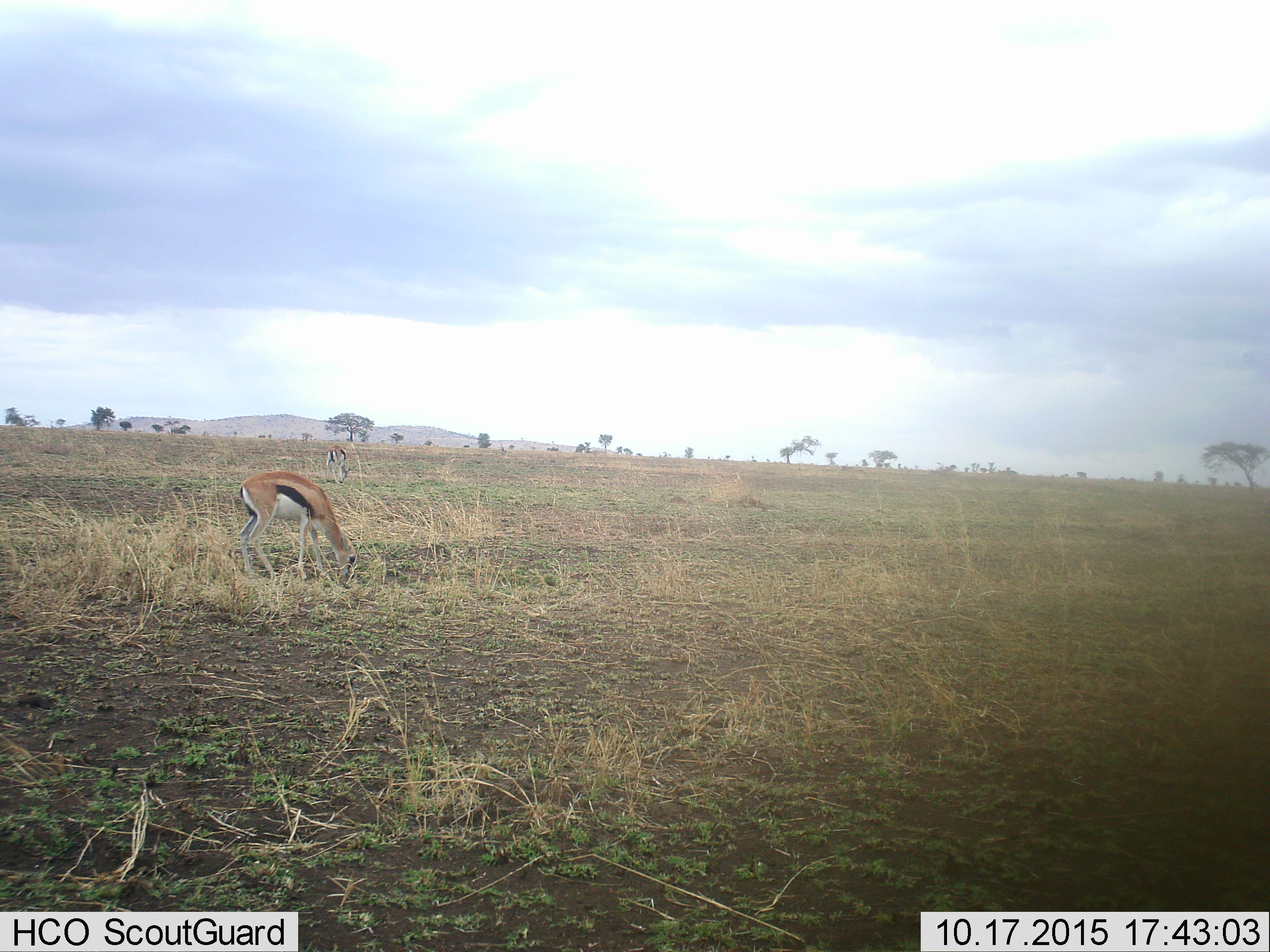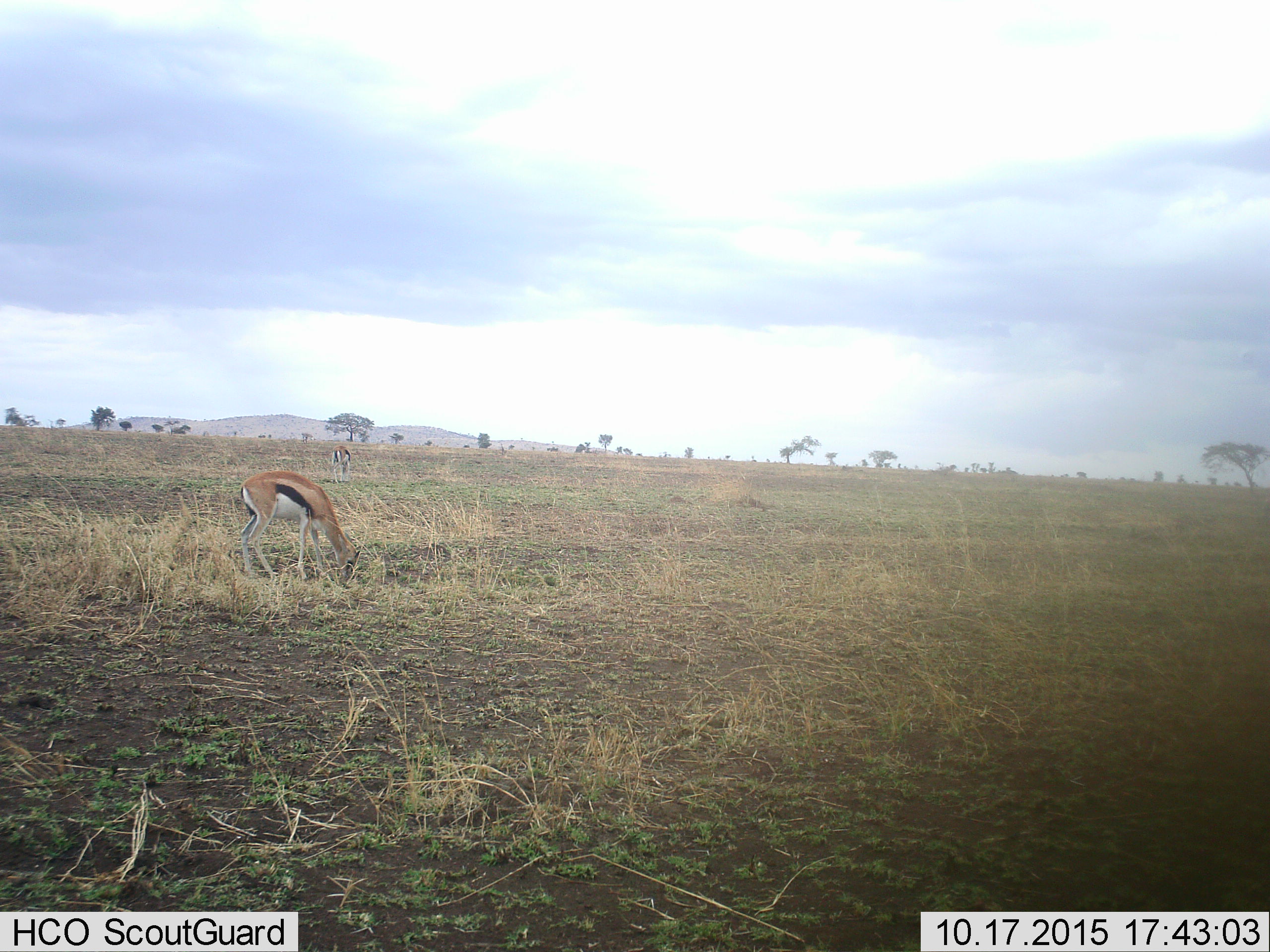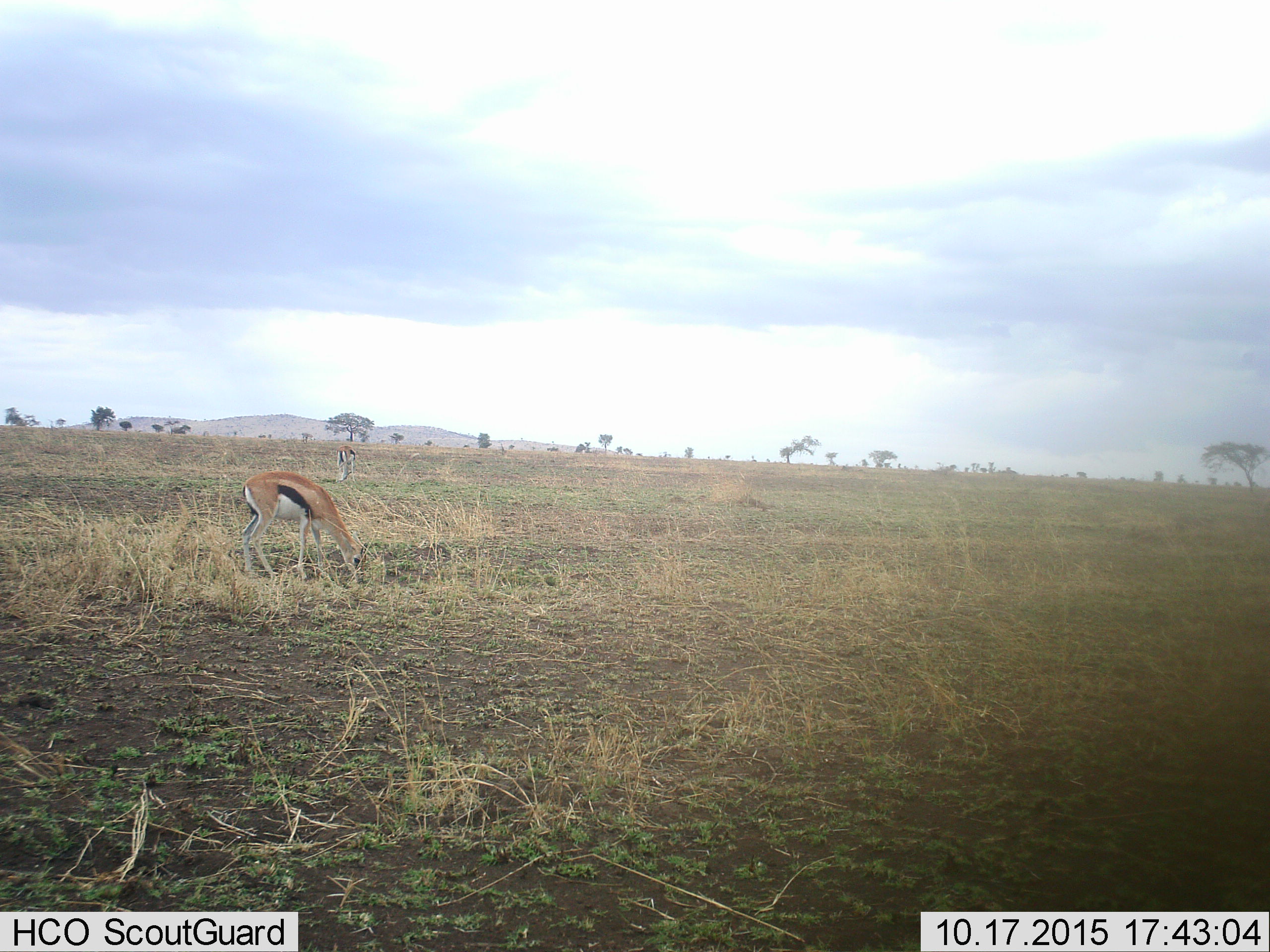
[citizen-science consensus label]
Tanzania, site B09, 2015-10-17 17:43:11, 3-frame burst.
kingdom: Animalia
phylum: Chordata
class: Mammalia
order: Artiodactyla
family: Bovidae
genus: Eudorcas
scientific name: Eudorcas thomsonii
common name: thomson's gazelle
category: gazellethomsons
Gazellethomsons (thomson's gazelle) (Eudorcas thomsonii), count 2. Behavior (volunteer vote fractions): standing 26%, resting 0%, moving 5%, interacting 0%. Young present (vote fraction): 5%. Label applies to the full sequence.